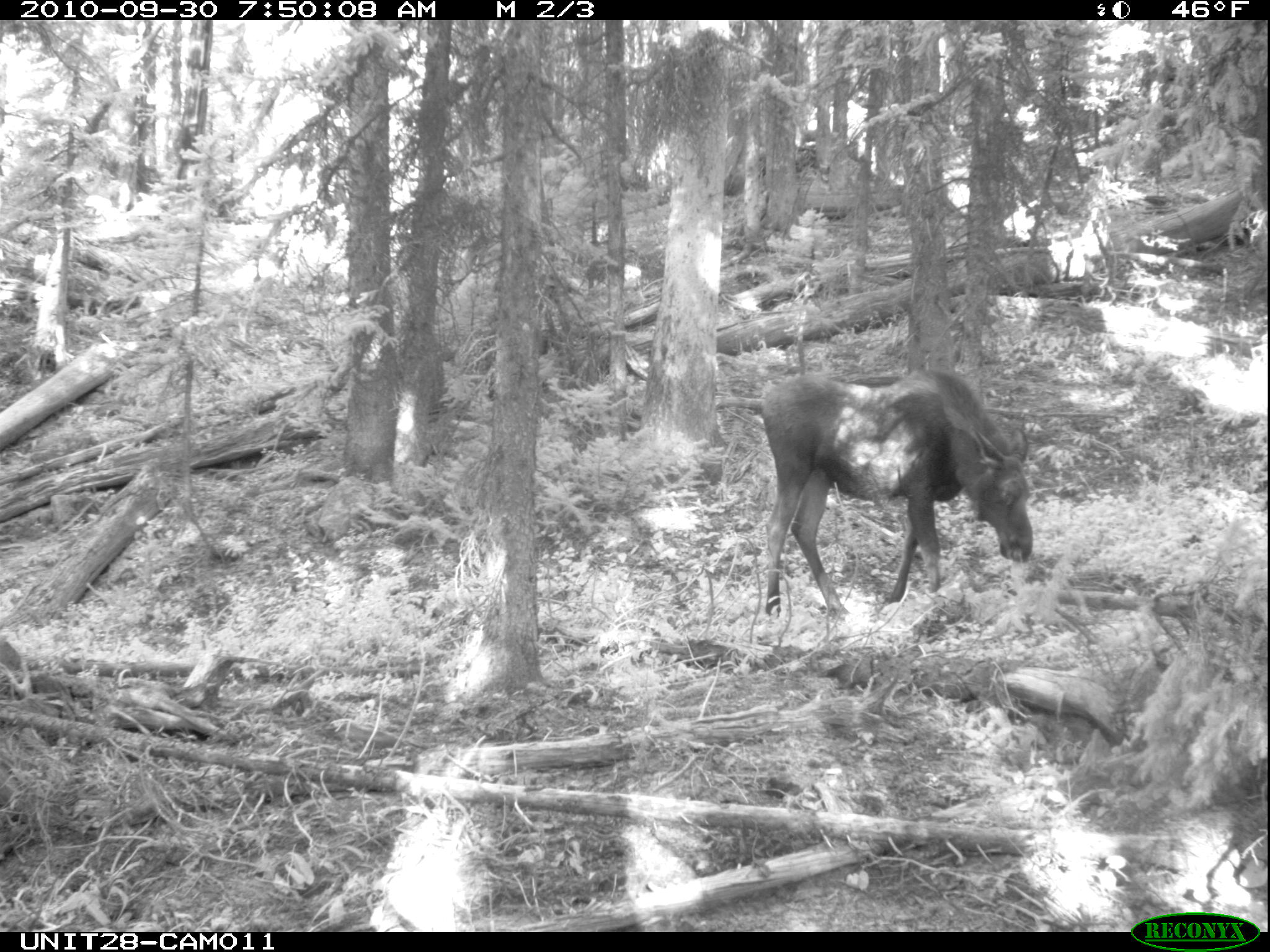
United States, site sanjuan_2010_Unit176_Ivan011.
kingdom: Animalia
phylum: Chordata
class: Mammalia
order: Artiodactyla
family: Cervidae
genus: Alces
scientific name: Alces alces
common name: moose